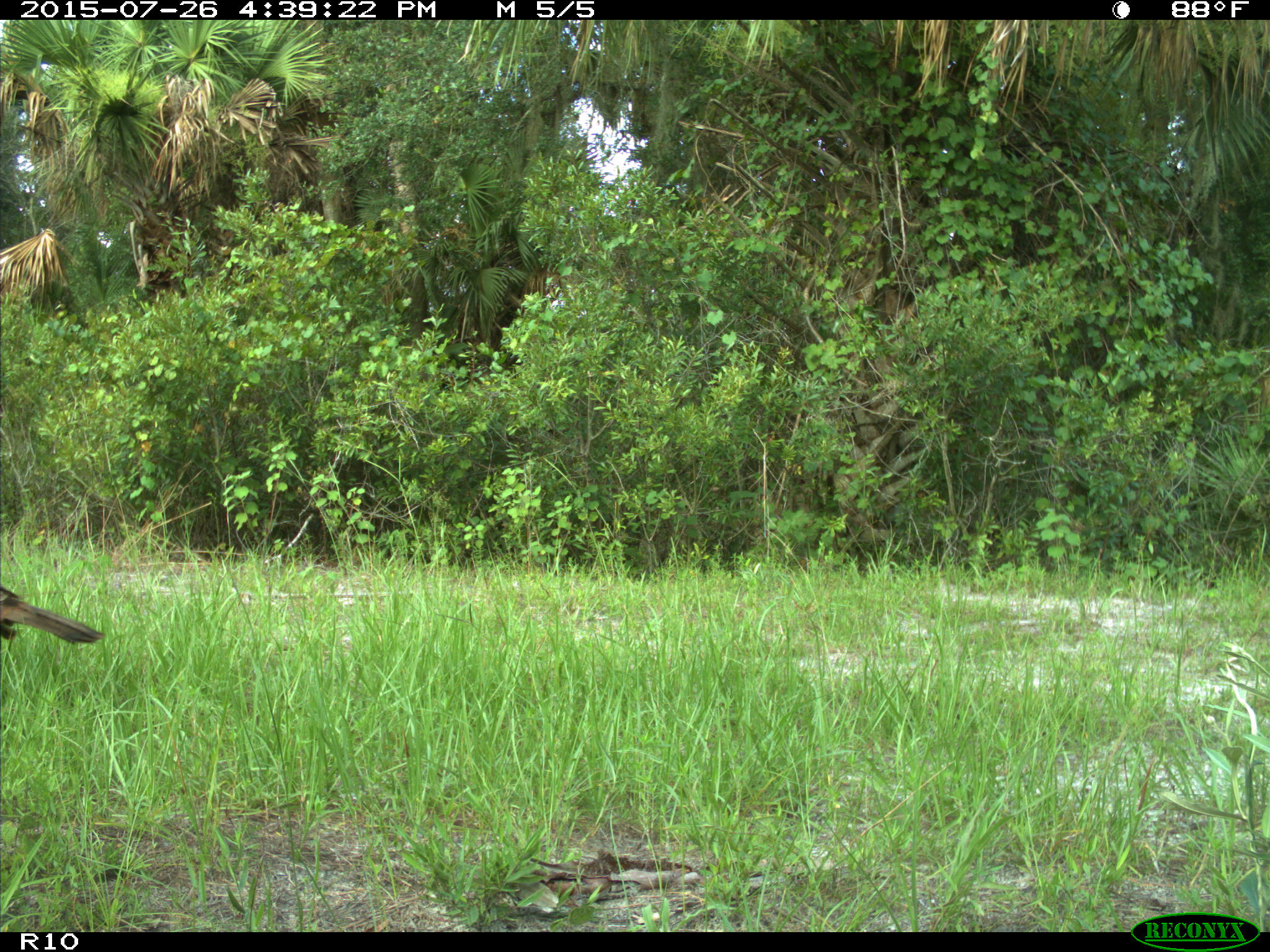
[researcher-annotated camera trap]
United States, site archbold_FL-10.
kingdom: Animalia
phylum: Chordata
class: Aves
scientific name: Aves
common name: birds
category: unidentified bird